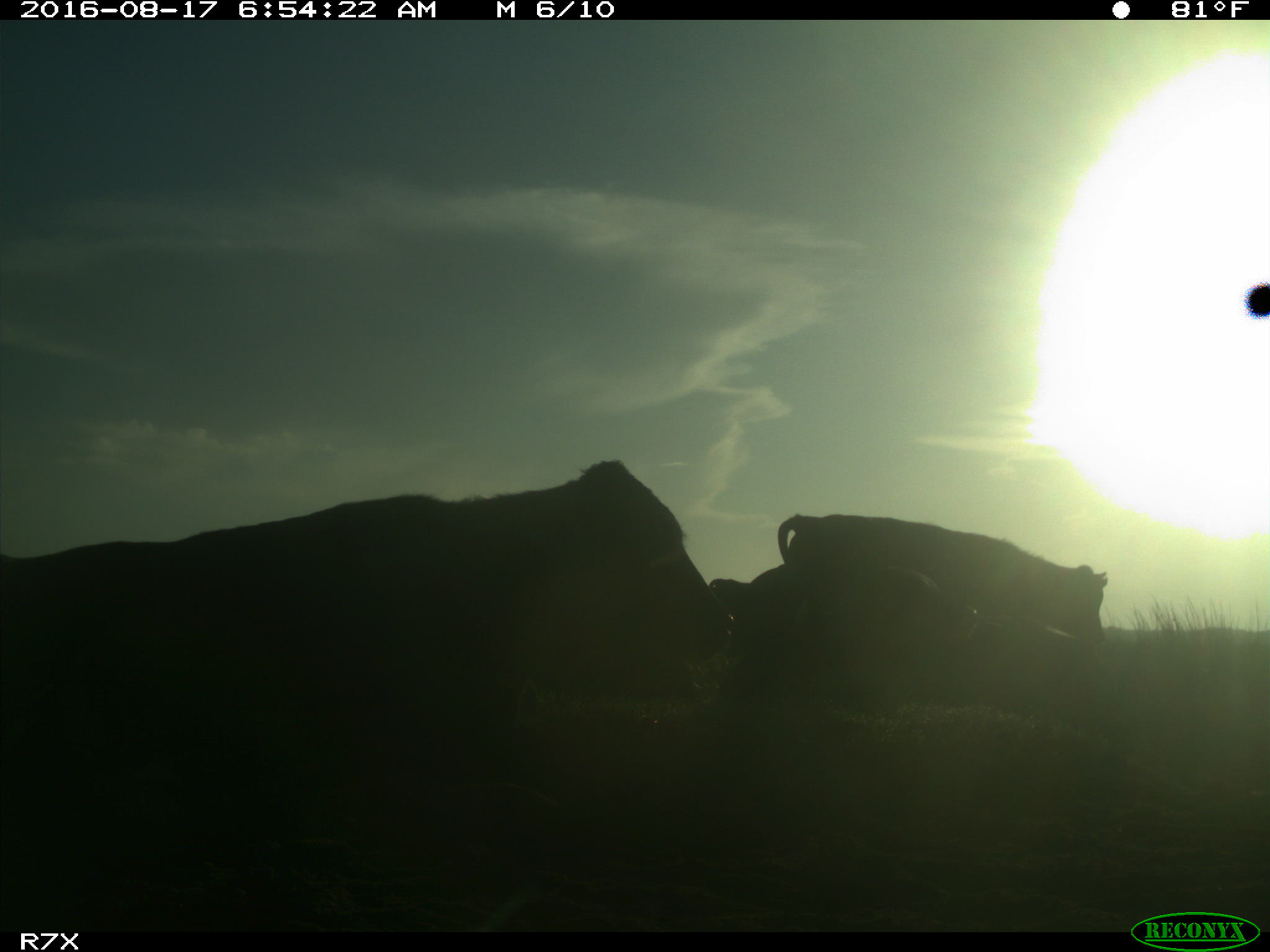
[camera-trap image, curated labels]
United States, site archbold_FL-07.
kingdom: Animalia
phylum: Chordata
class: Mammalia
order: Artiodactyla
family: Bovidae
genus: Bos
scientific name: Bos taurus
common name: domestic cow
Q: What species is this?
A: Bos taurus (domestic cow).